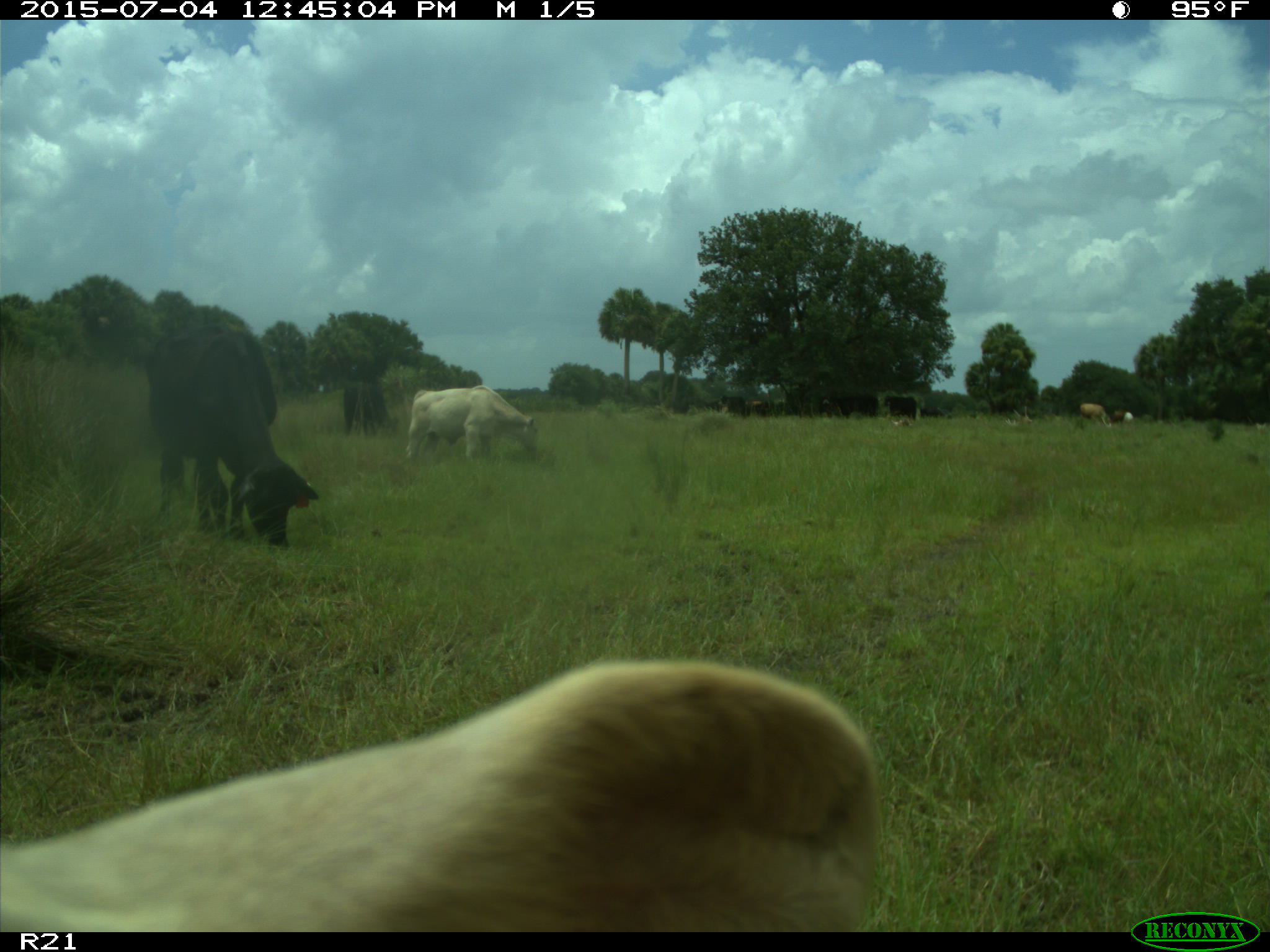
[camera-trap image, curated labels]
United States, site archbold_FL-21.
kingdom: Animalia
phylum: Chordata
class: Mammalia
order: Artiodactyla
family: Bovidae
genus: Bos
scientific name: Bos taurus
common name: domestic cow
Bos taurus (domestic cow).